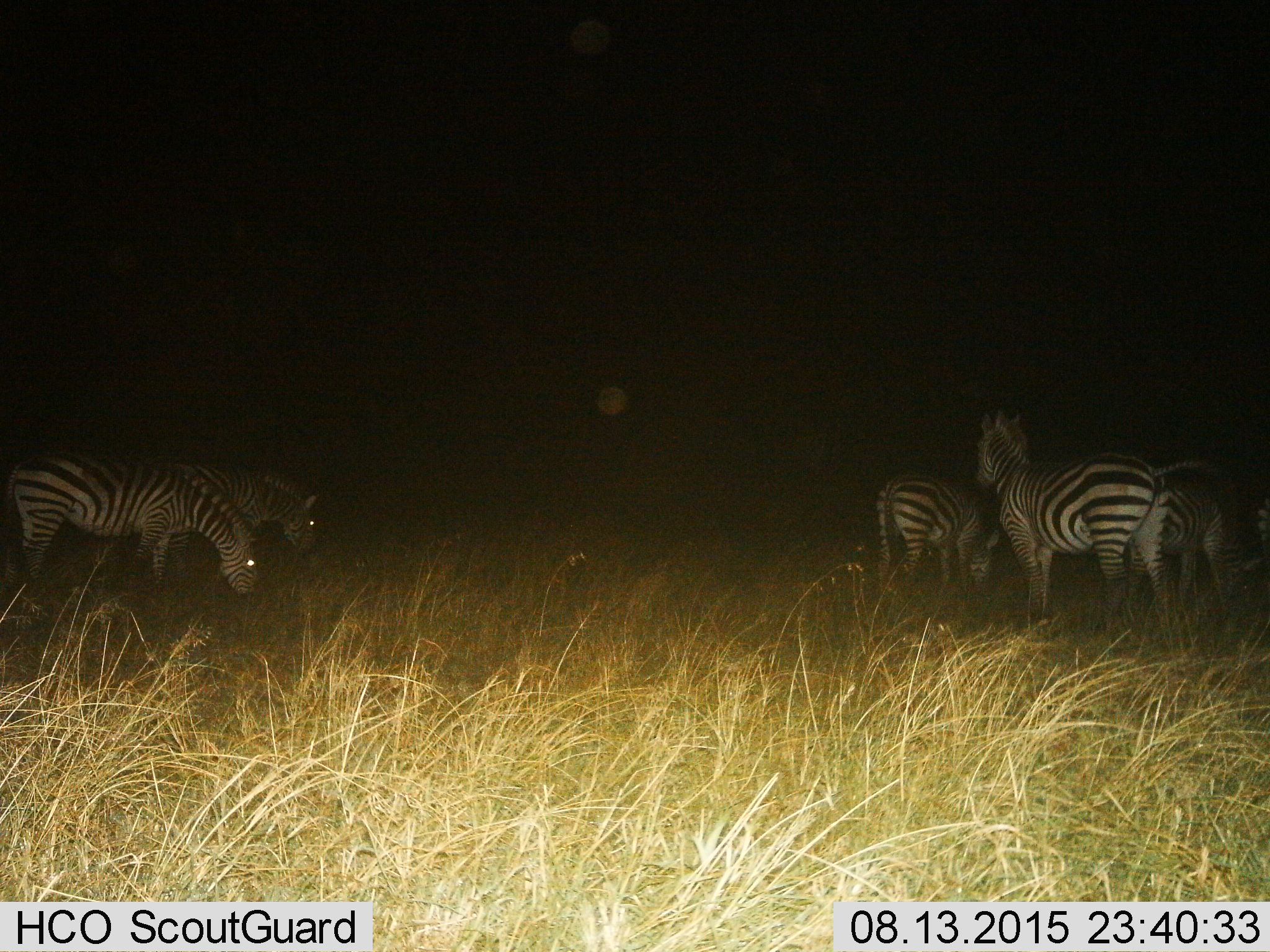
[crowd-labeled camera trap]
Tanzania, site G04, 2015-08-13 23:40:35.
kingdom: Animalia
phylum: Chordata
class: Mammalia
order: Perissodactyla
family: Equidae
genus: Equus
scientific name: Equus quagga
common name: plains zebra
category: zebra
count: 5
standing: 75%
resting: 0%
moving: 19%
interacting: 0%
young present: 12%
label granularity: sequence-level